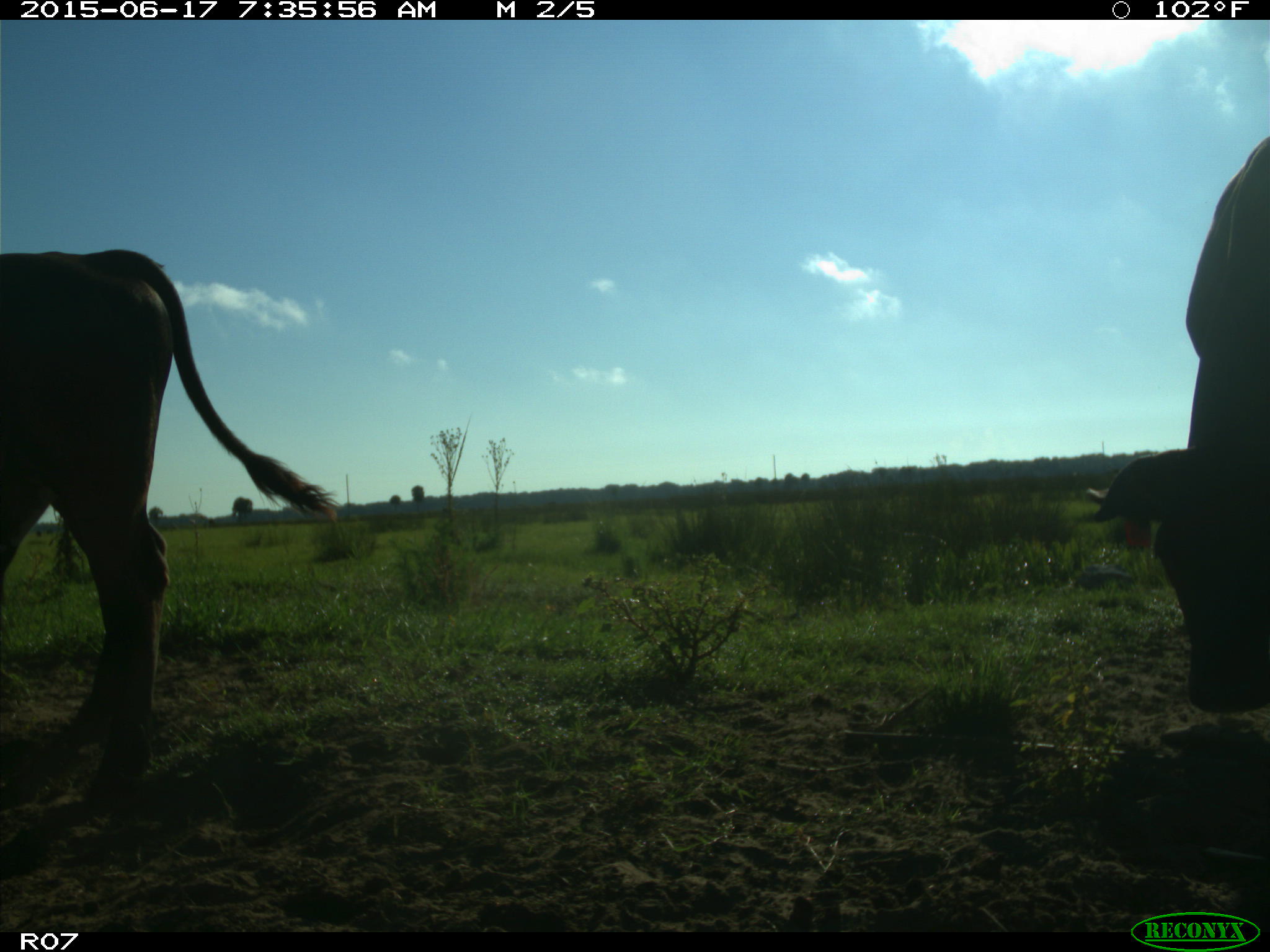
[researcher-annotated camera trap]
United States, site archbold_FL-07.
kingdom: Animalia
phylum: Chordata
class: Mammalia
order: Artiodactyla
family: Bovidae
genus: Bos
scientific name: Bos taurus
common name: domestic cow